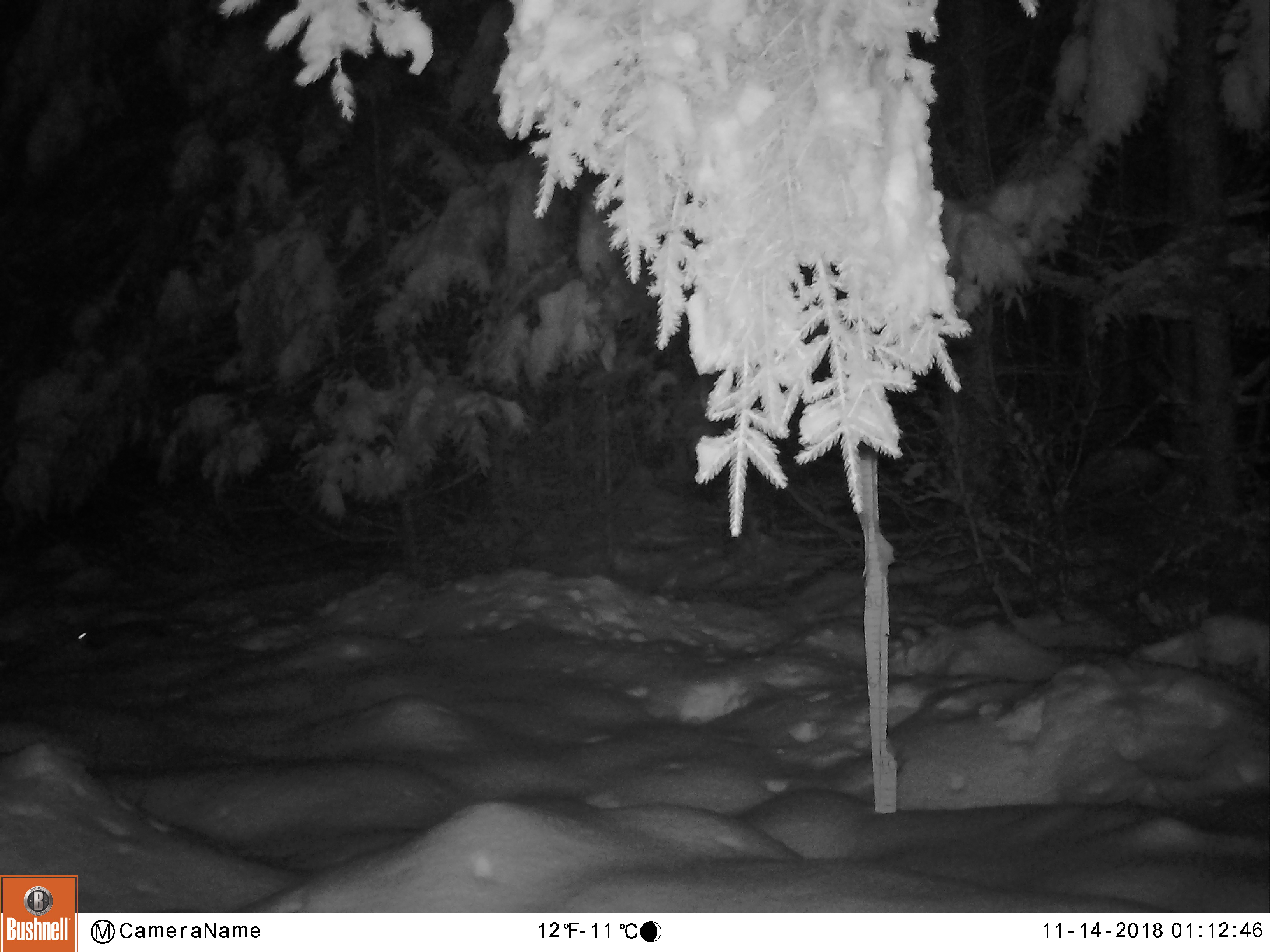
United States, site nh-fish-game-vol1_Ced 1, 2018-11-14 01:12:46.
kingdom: Animalia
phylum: Chordata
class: Mammalia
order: Lagomorpha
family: Leporidae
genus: Lepus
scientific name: Lepus americanus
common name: snowshoe hare